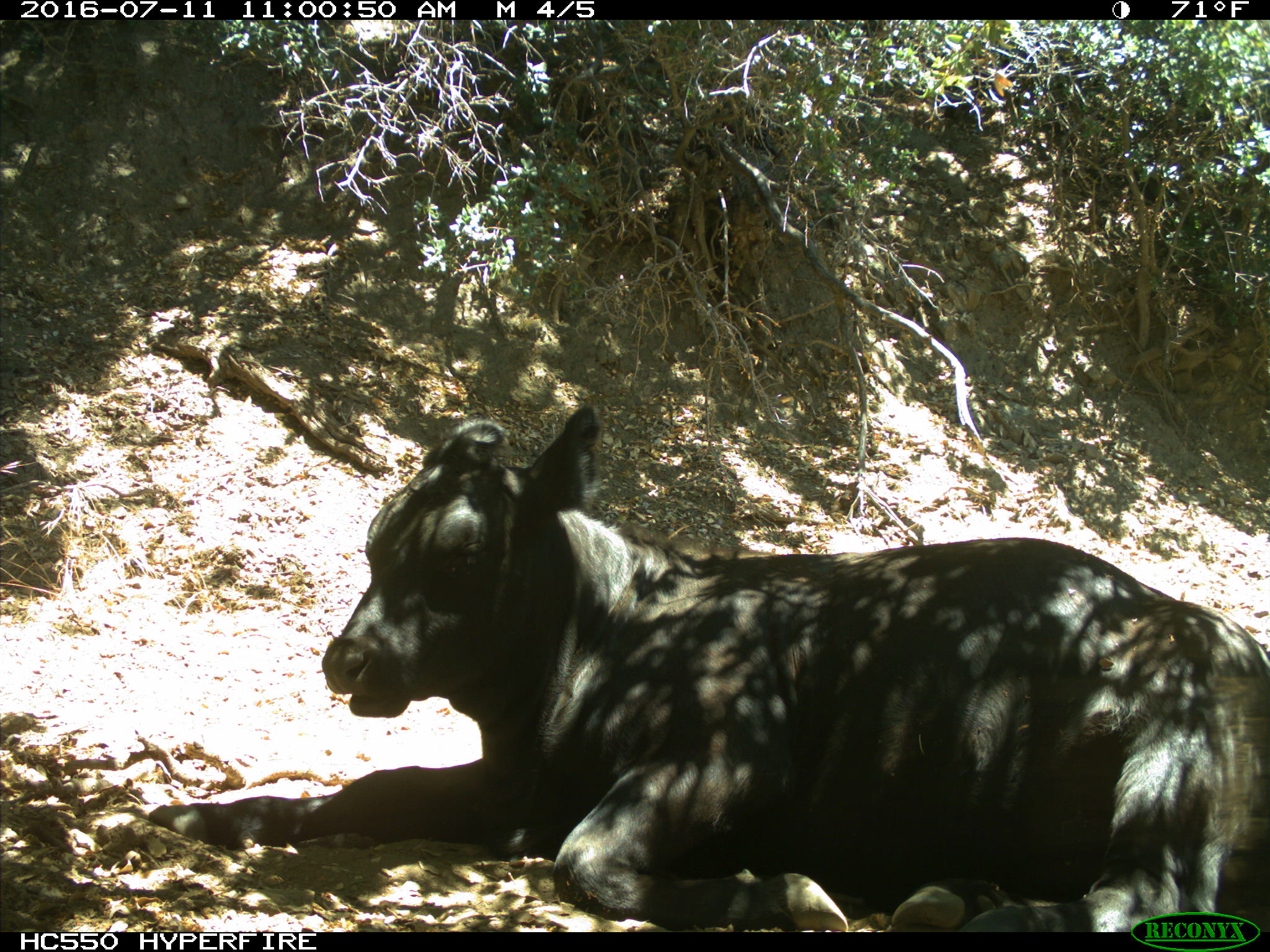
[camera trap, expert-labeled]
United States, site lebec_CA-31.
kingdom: Animalia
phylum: Chordata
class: Mammalia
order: Artiodactyla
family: Bovidae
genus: Bos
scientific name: Bos taurus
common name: domestic cow